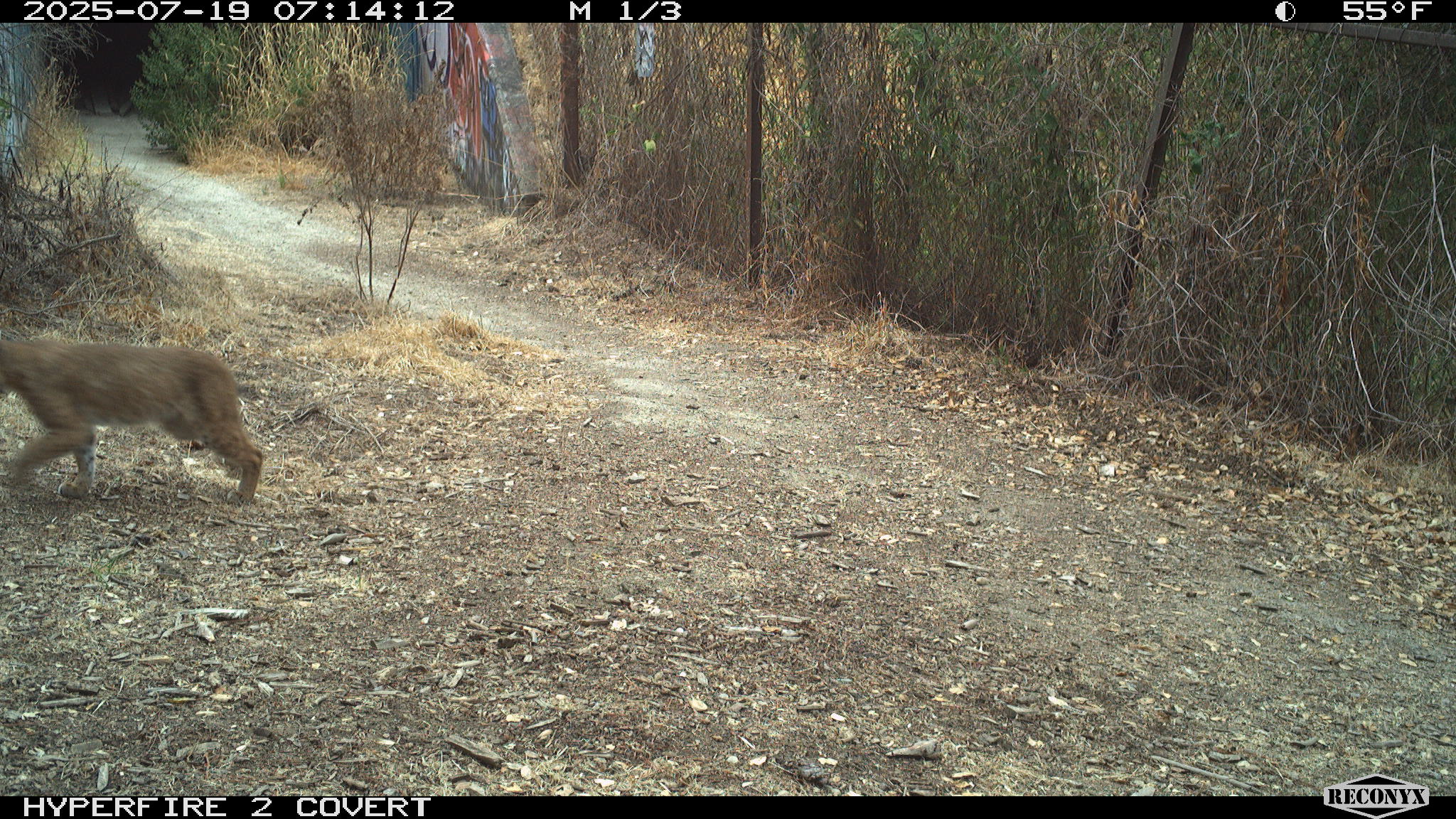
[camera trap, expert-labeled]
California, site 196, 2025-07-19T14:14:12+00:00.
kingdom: Animalia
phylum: Chordata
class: Mammalia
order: Carnivora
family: Felidae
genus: Lynx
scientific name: Lynx rufus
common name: bobcat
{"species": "bobcat (Lynx rufus)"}